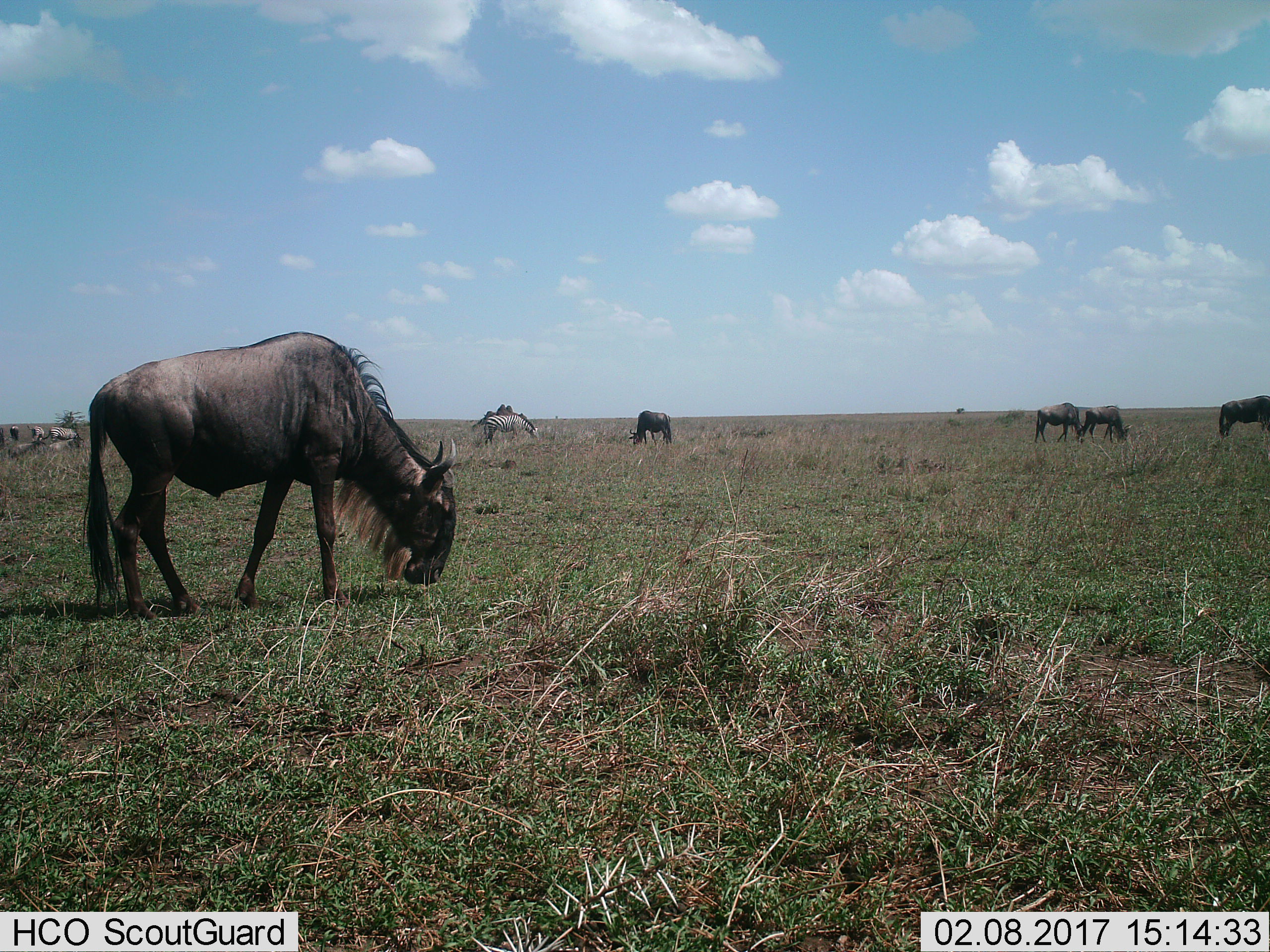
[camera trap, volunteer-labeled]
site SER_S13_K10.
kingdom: Animalia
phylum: Chordata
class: Mammalia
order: Artiodactyla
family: Bovidae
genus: Connochaetes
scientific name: Connochaetes taurinus taurinus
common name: blue wildebeest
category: wildebeestblue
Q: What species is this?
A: Wildebeestblue (blue wildebeest) (Connochaetes taurinus taurinus).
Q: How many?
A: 5.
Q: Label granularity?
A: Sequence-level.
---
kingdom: Animalia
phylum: Chordata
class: Mammalia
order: Perissodactyla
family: Equidae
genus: Equus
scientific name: Equus quagga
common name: plains zebra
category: zebraplains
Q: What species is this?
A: Zebraplains (plains zebra) (Equus quagga).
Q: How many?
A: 3.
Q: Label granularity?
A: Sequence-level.